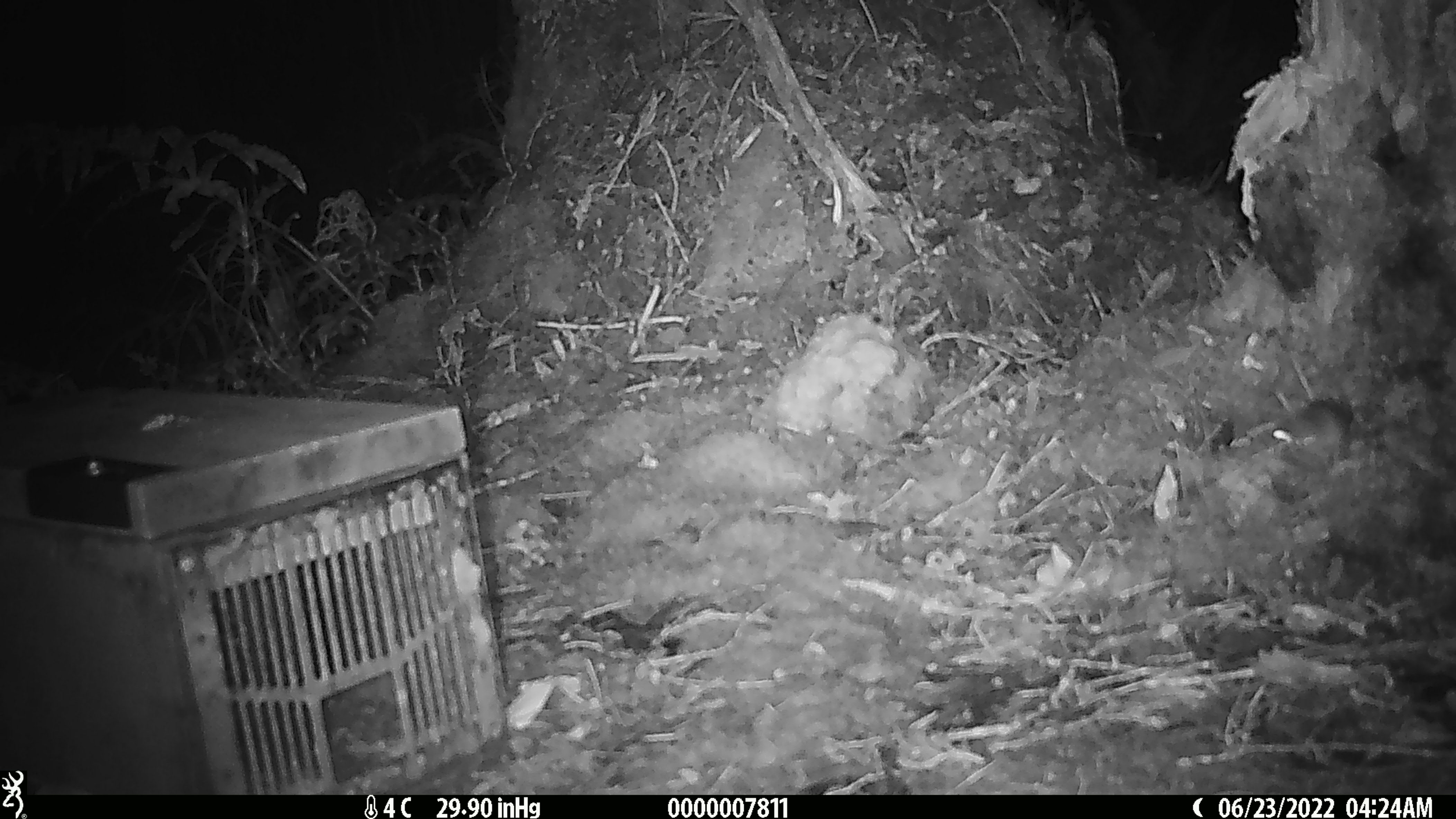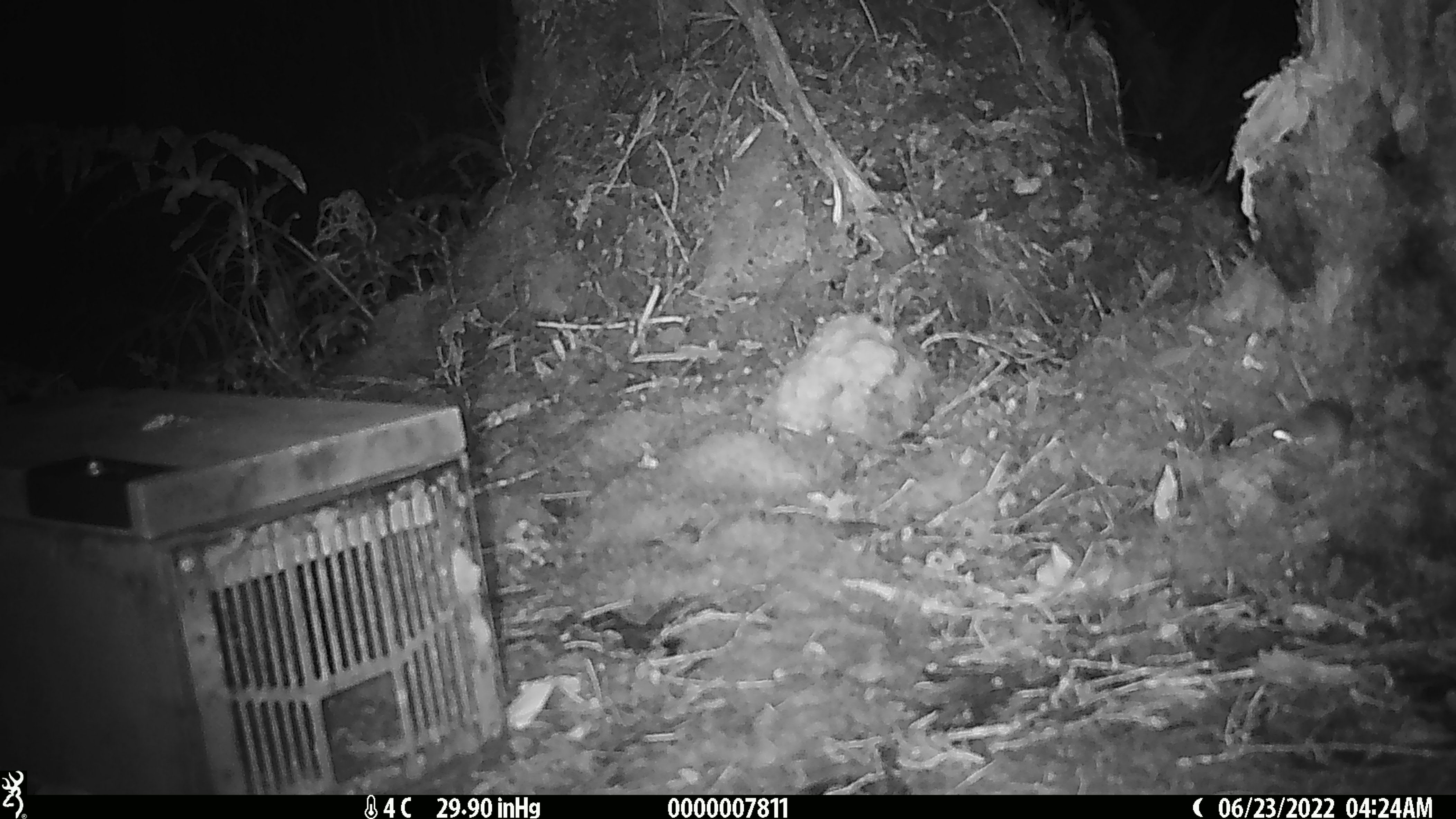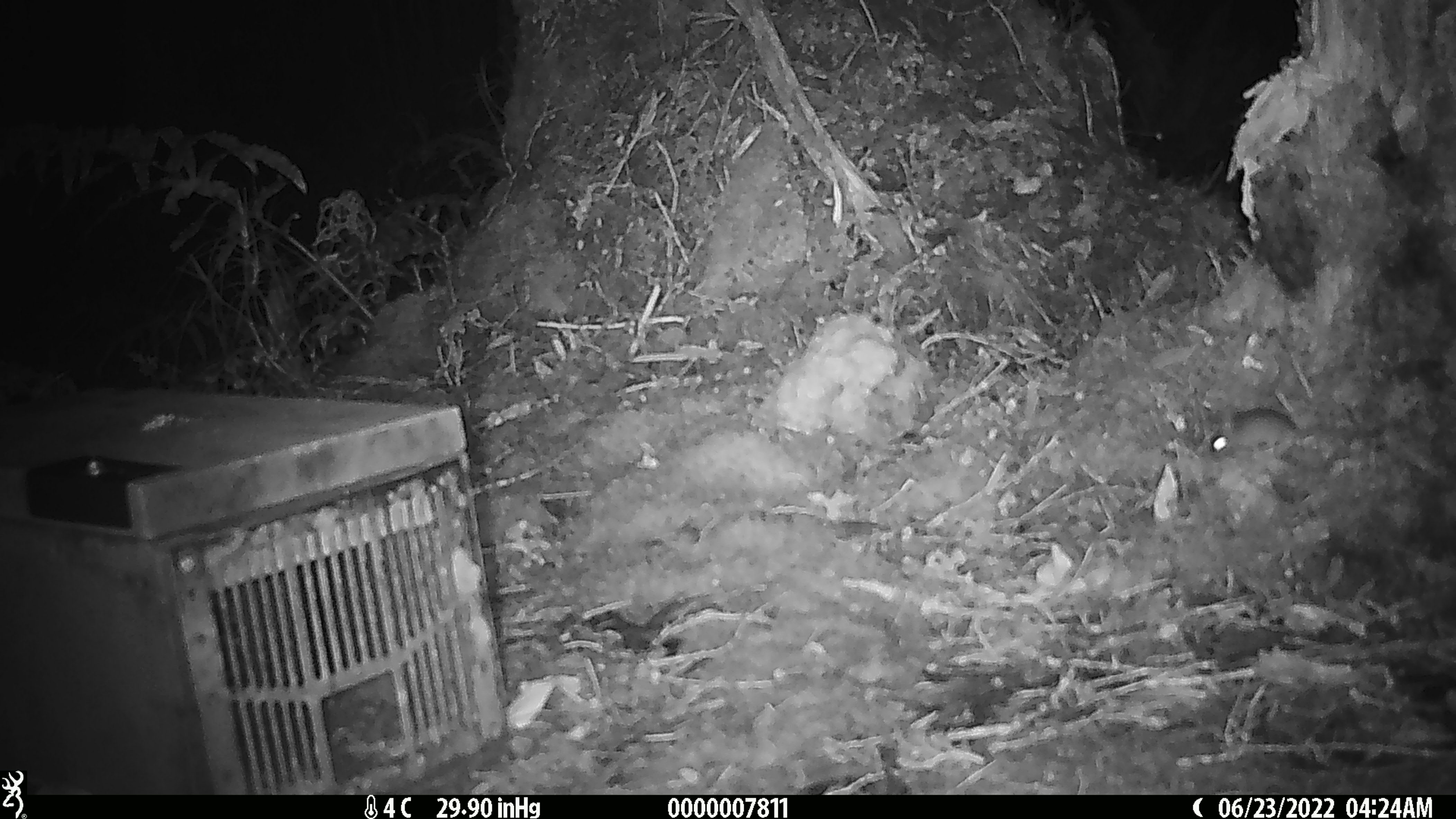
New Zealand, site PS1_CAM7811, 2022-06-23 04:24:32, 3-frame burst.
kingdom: Animalia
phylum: Chordata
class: Mammalia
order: Rodentia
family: Muridae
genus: Mus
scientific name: Mus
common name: mouse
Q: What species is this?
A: Mouse (Mus).